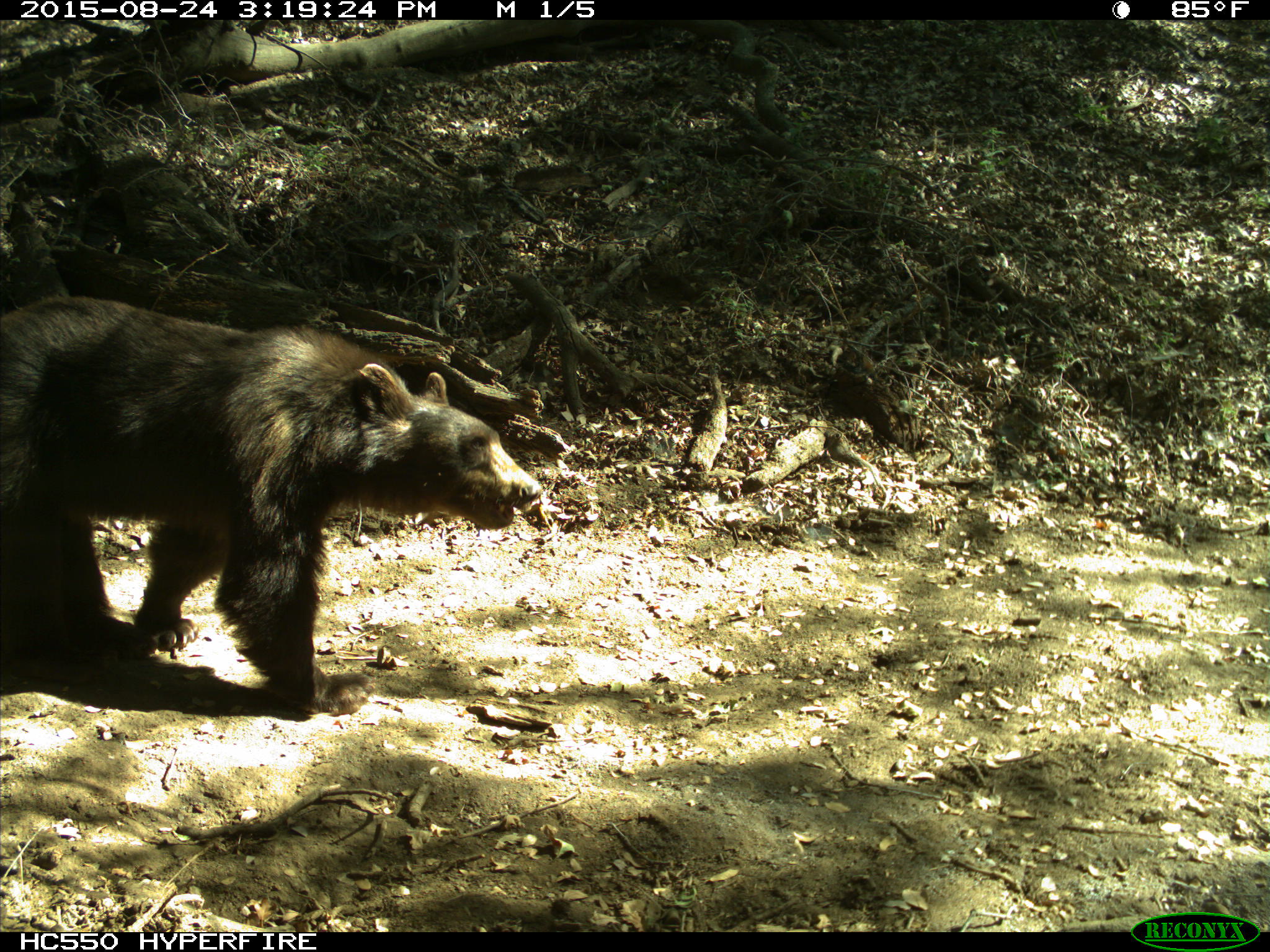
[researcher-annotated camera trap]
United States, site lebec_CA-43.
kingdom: Animalia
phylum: Chordata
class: Mammalia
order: Carnivora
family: Ursidae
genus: Ursus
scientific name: Ursus americanus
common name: american black bear